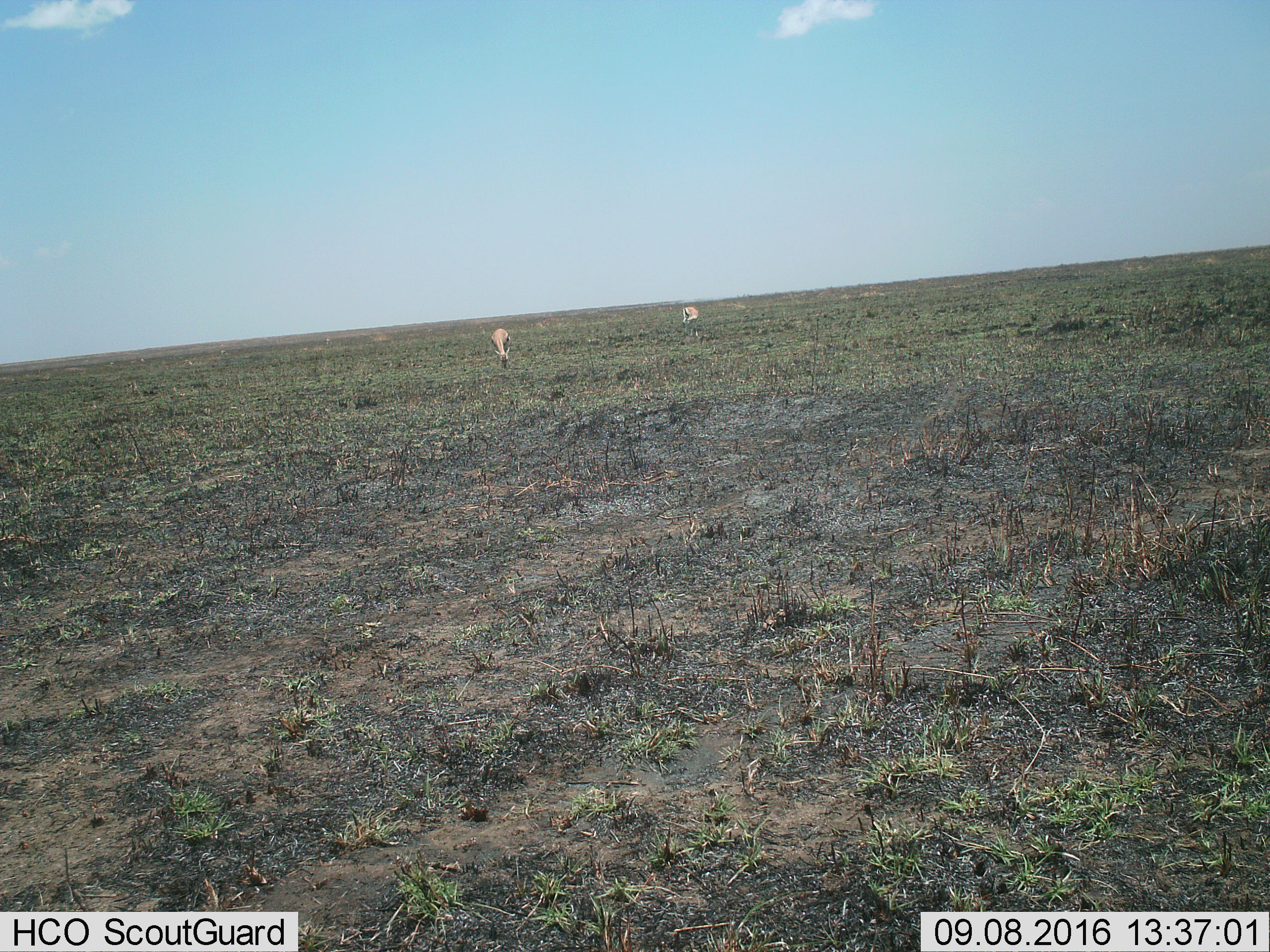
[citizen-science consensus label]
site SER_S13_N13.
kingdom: Animalia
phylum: Chordata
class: Mammalia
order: Artiodactyla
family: Bovidae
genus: Eudorcas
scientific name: Eudorcas thomsonii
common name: thomson's gazelle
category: gazellethomsons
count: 2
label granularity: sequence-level